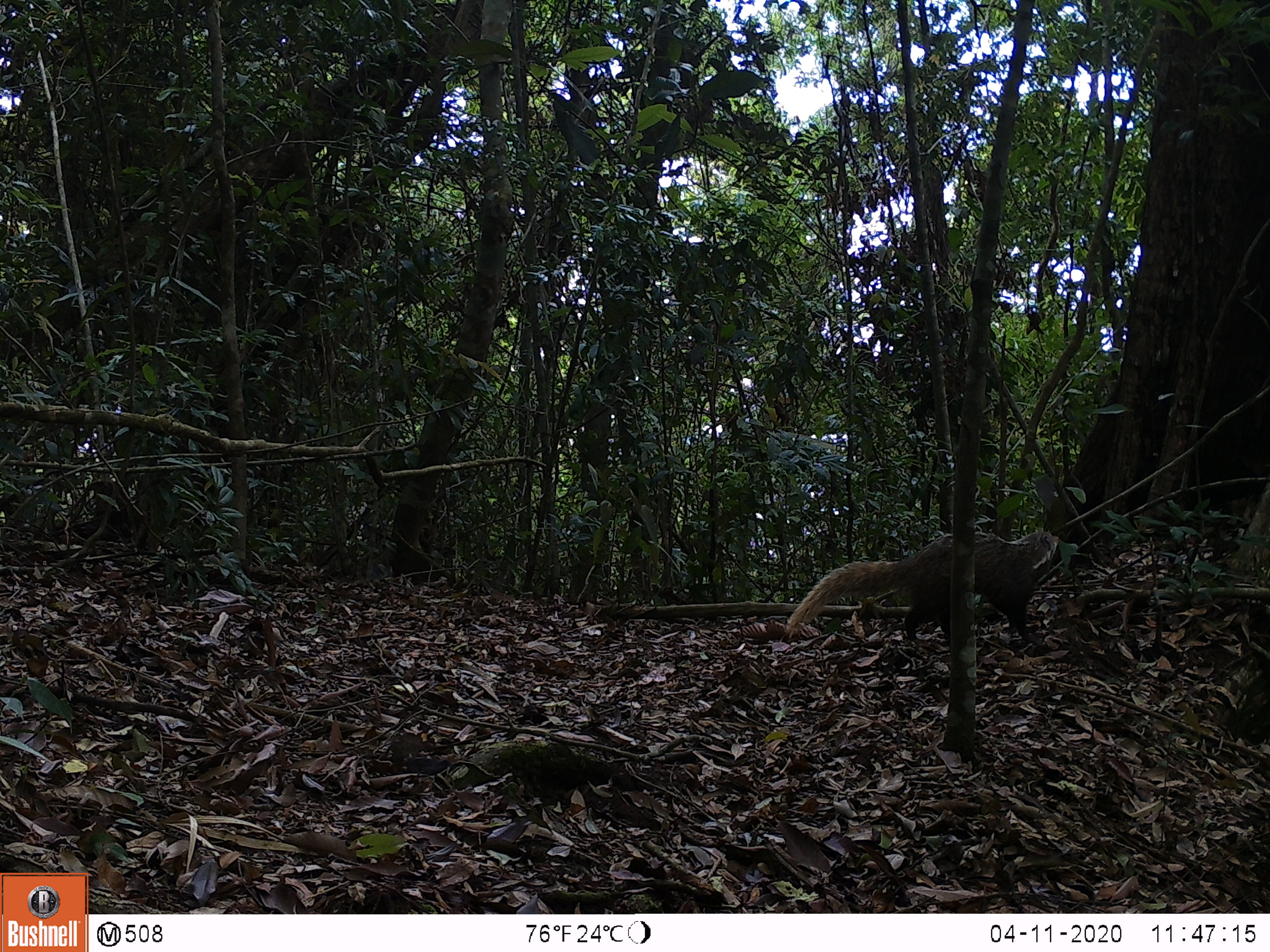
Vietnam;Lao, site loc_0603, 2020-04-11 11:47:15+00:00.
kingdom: Animalia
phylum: Chordata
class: Mammalia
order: Carnivora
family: Herpestidae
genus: Urva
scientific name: Urva urva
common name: crab-eating mongoose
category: crab eating mongoose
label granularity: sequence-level